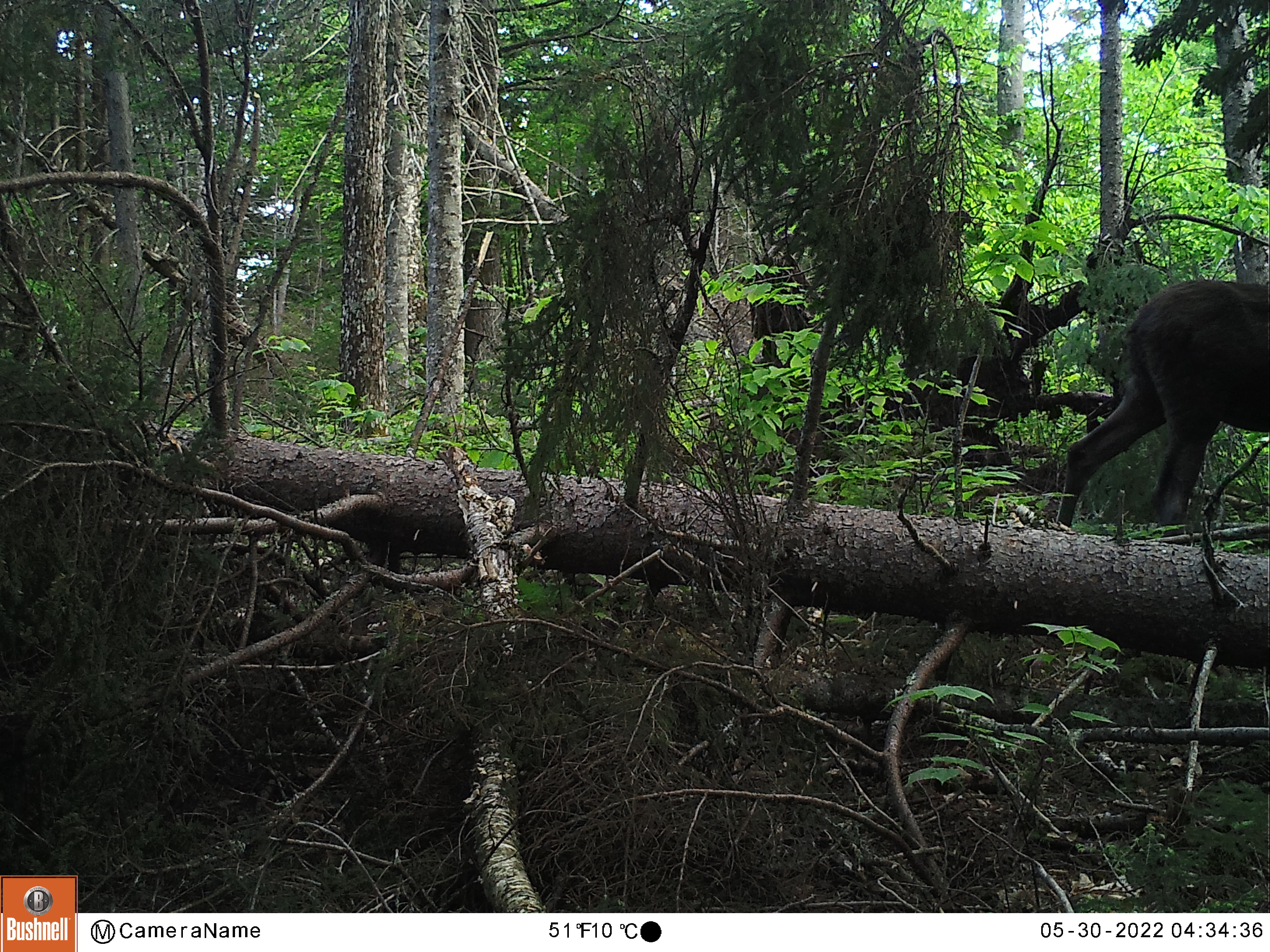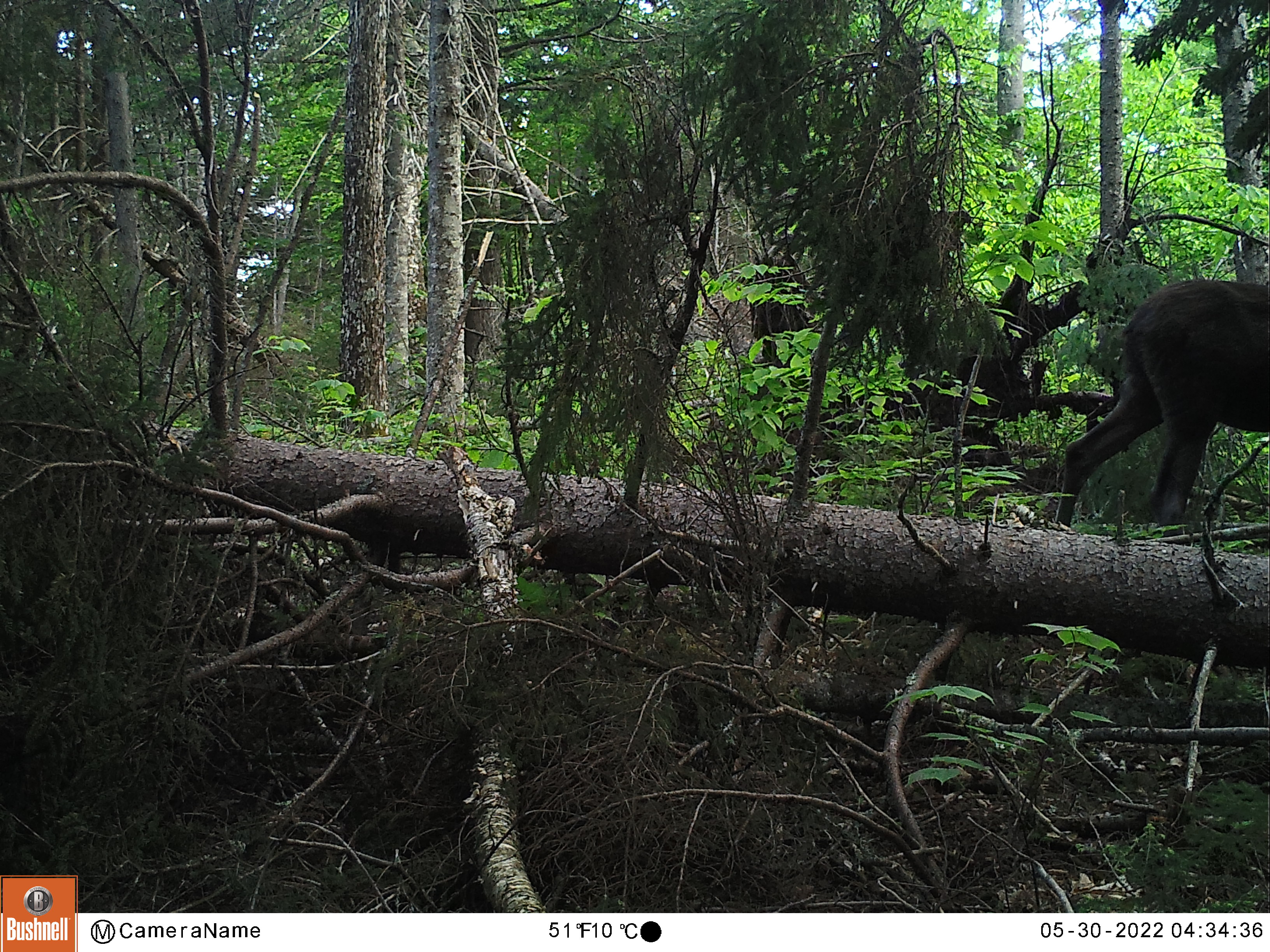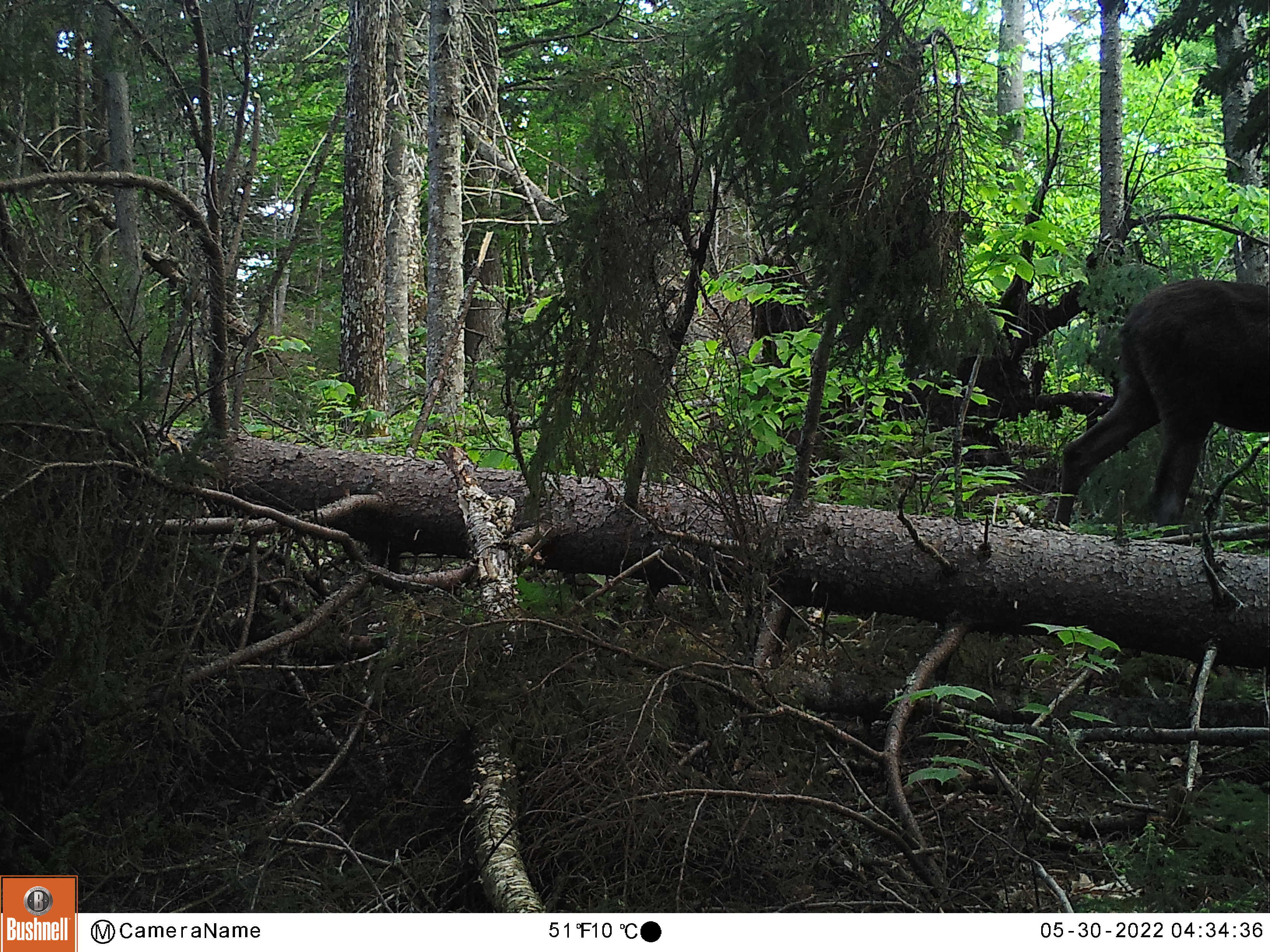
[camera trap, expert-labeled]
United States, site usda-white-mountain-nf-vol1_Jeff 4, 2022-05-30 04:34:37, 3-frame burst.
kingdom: Animalia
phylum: Chordata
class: Mammalia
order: Artiodactyla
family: Cervidae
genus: Alces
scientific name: Alces alces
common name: moose